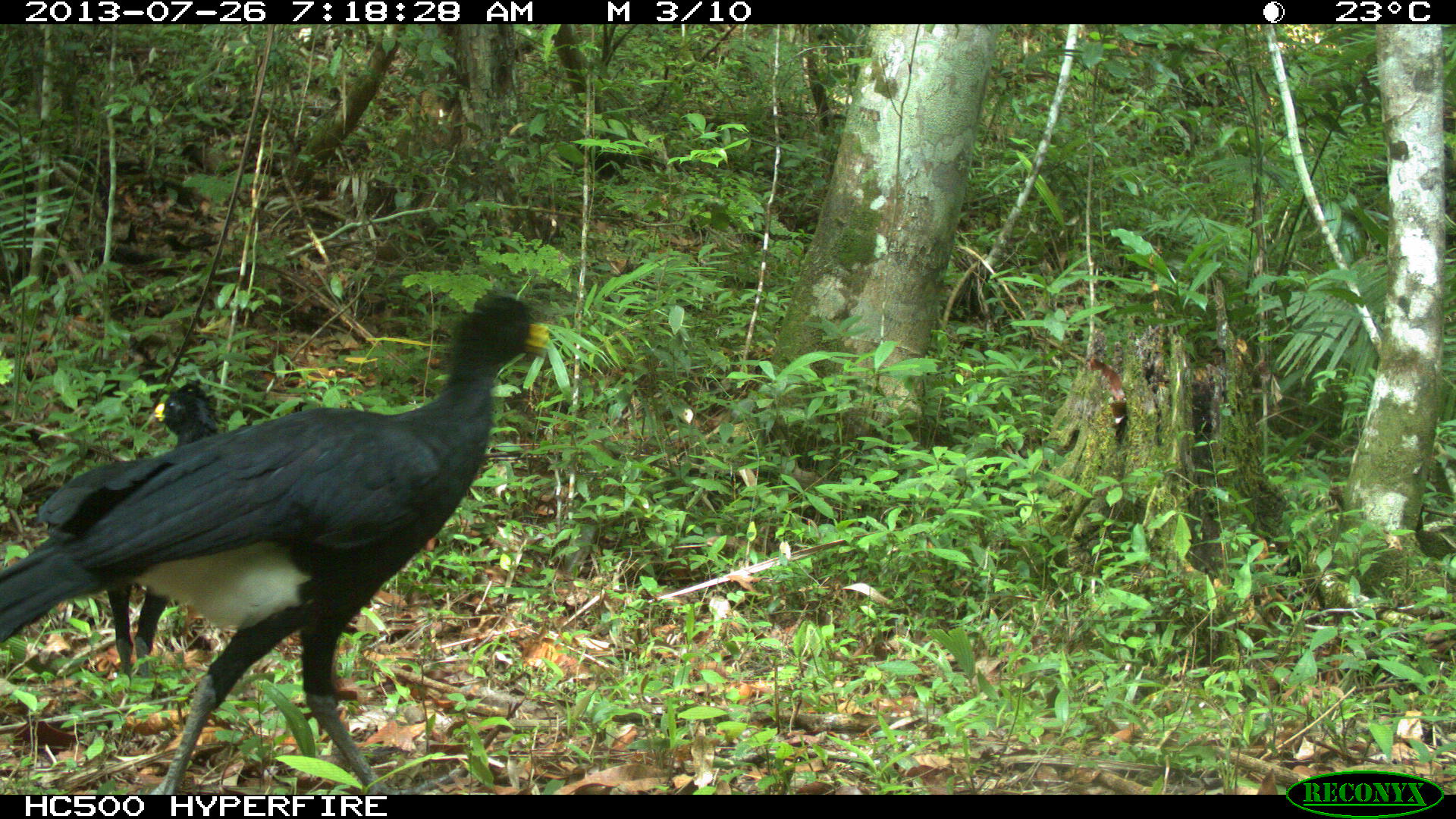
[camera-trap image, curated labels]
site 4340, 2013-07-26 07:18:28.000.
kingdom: Animalia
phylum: Chordata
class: Aves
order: Galliformes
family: Cracidae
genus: Crax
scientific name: Crax rubra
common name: great curassow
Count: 2.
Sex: male.